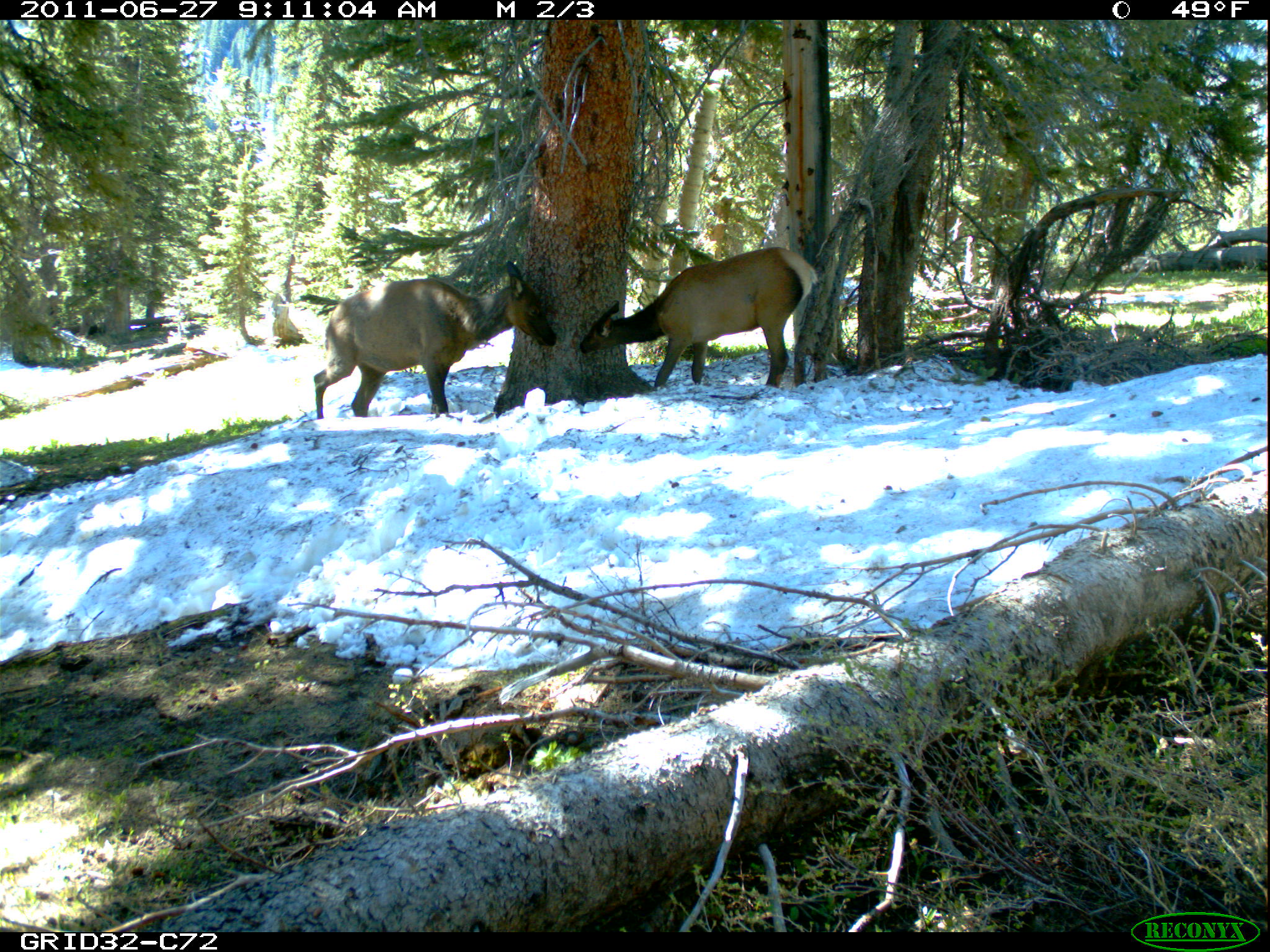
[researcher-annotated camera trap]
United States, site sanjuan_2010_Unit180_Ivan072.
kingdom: Animalia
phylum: Chordata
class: Mammalia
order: Artiodactyla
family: Cervidae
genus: Cervus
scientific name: Cervus elaphus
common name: red deer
Cervus elaphus (red deer).